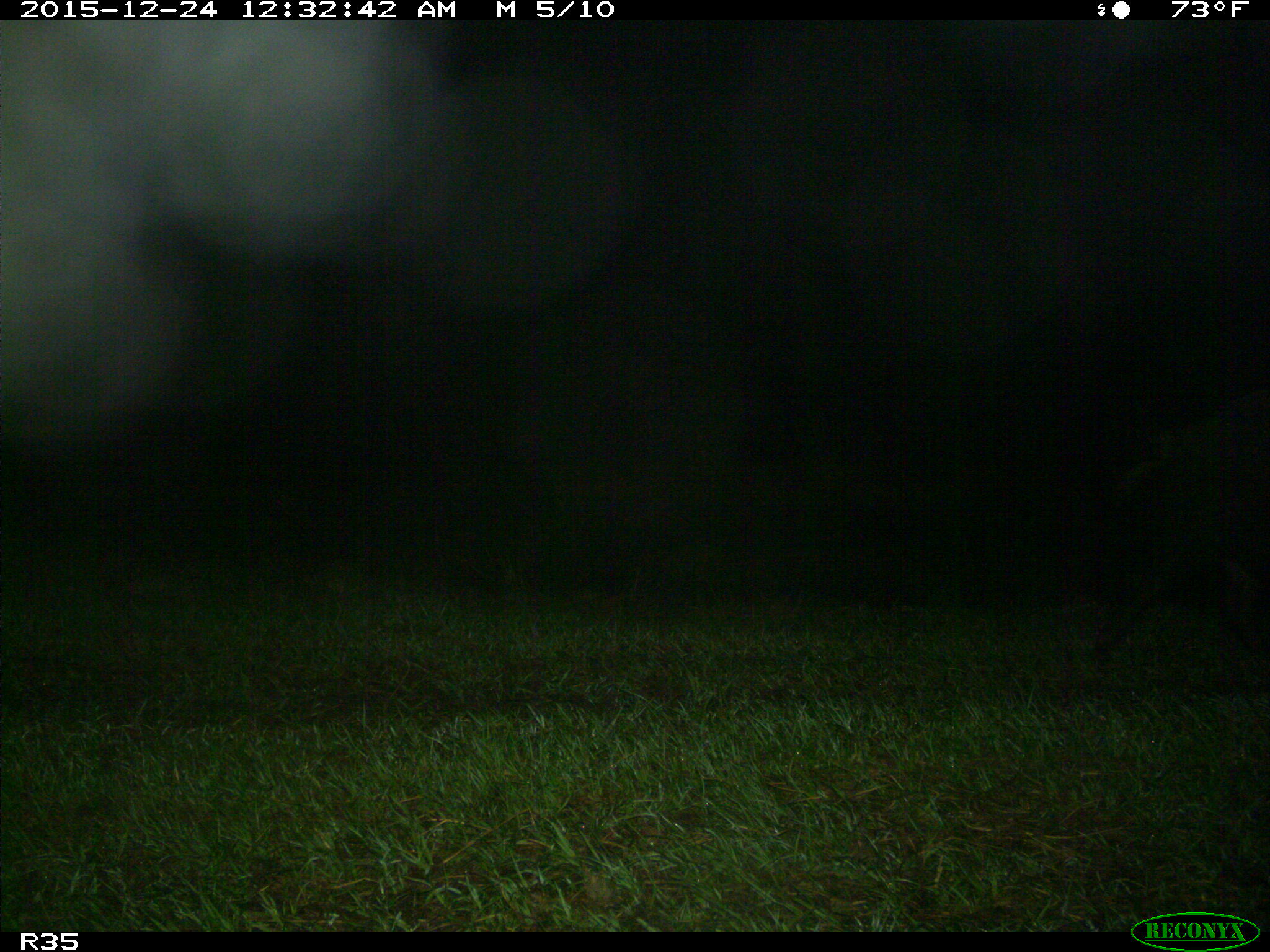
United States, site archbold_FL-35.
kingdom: Animalia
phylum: Chordata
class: Mammalia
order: Artiodactyla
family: Suidae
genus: Sus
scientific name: Sus scrofa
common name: wild boar